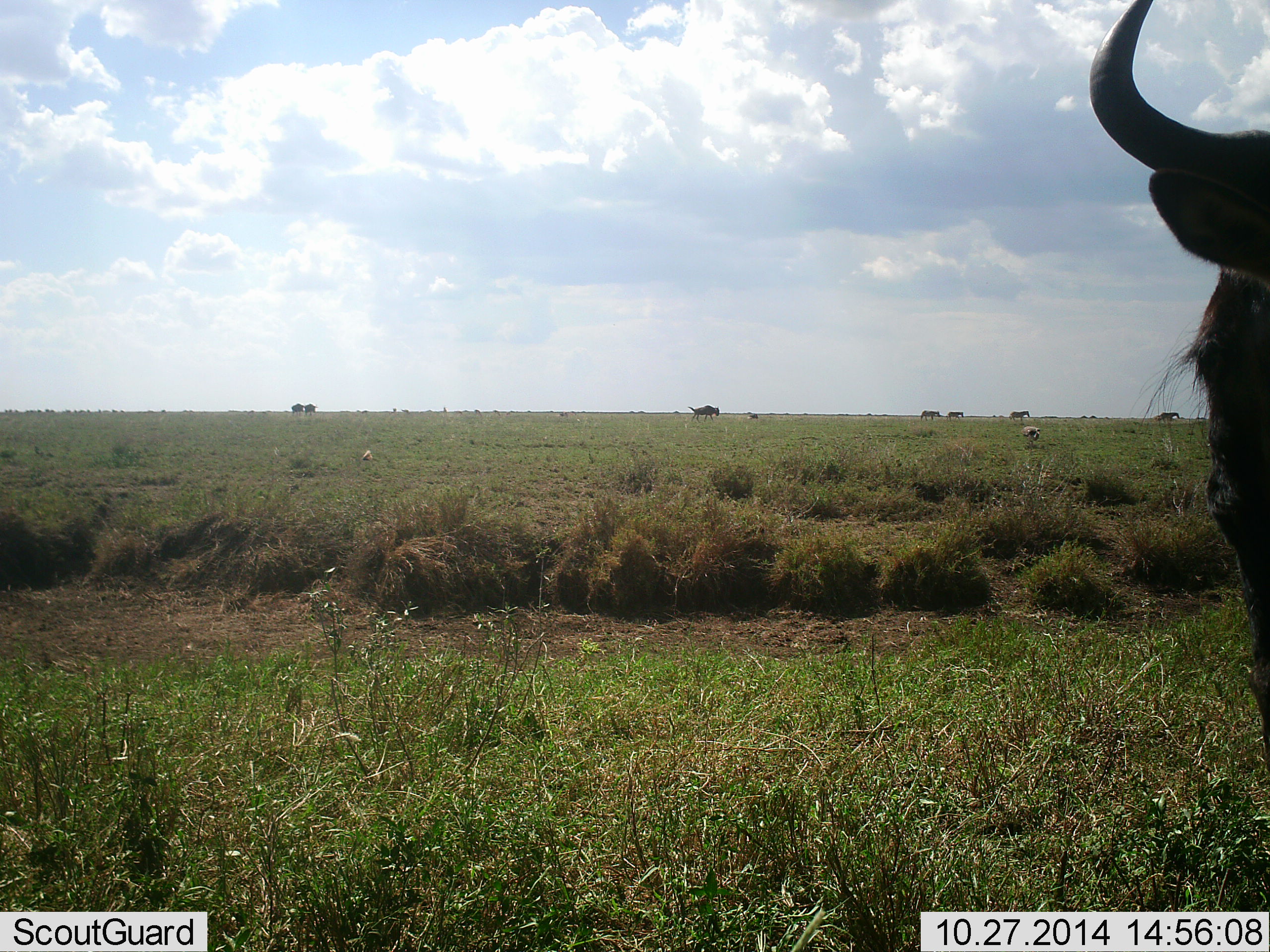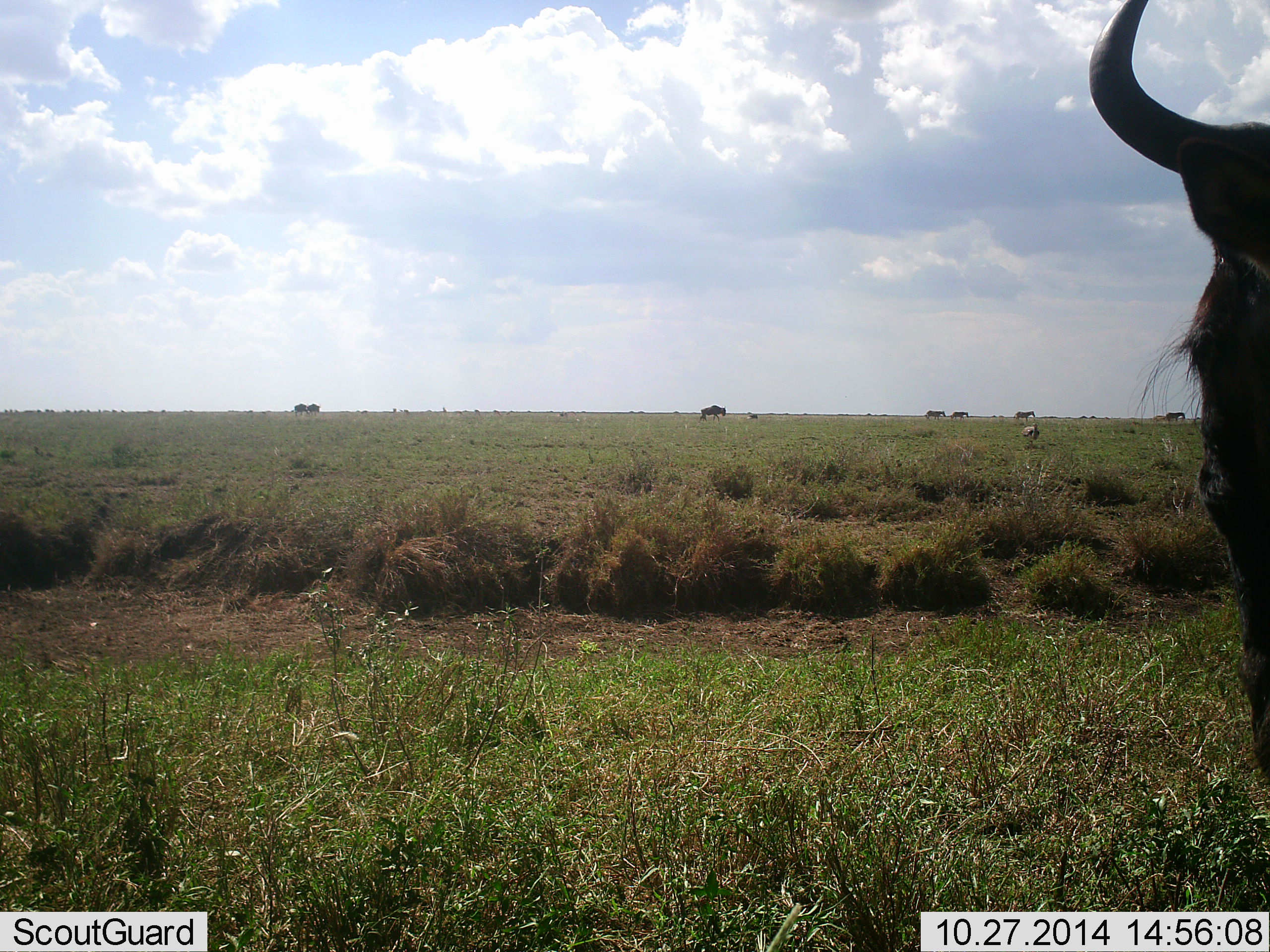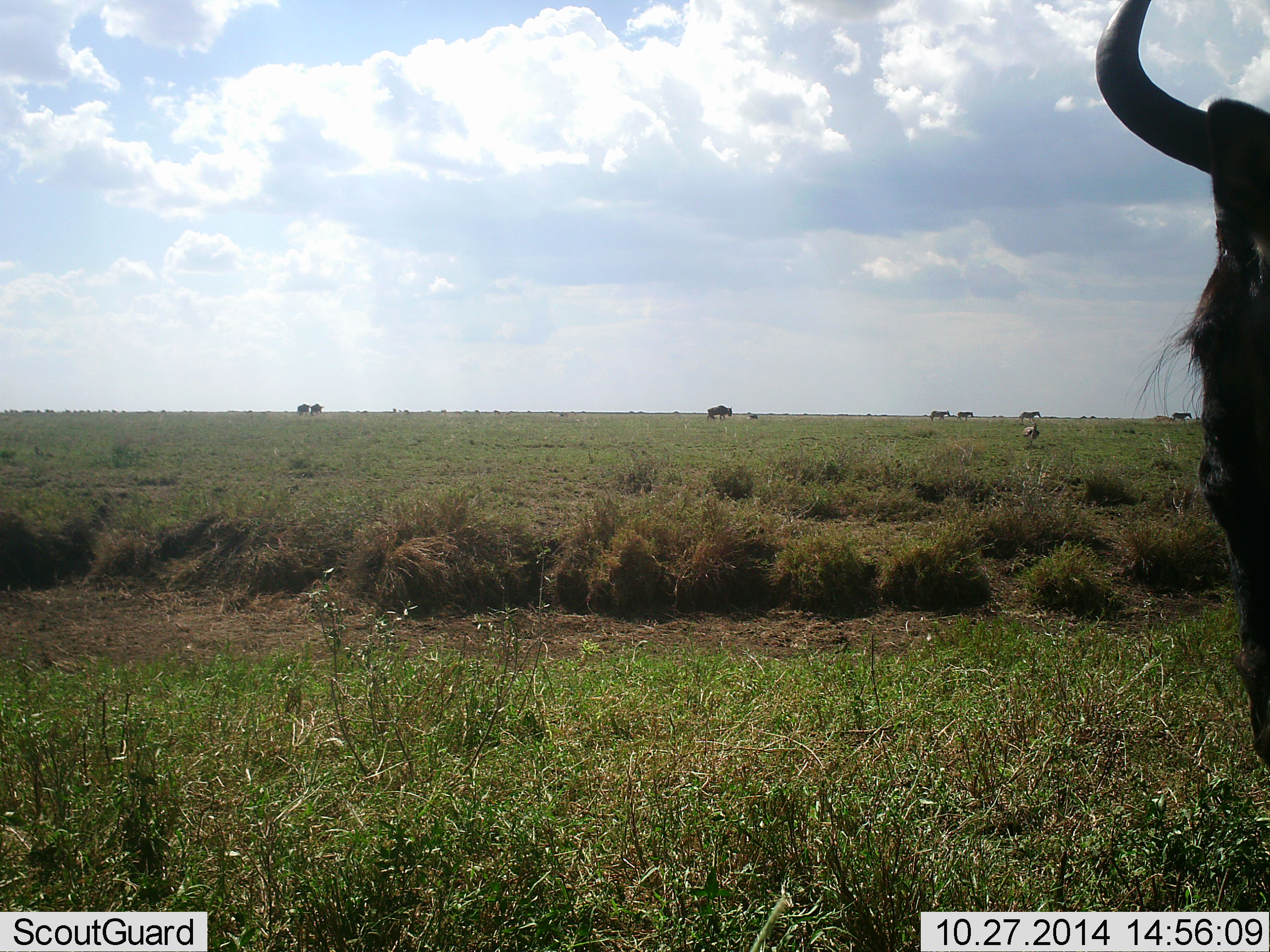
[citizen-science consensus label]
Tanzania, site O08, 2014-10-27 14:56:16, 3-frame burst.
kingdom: Animalia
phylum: Chordata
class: Mammalia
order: Artiodactyla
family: Bovidae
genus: Connochaetes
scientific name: Connochaetes taurinus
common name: blue wildebeest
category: wildebeest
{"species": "wildebeest (blue wildebeest) (Connochaetes taurinus)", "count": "6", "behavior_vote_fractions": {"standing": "69%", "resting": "0%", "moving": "46%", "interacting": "0%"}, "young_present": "0%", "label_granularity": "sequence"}